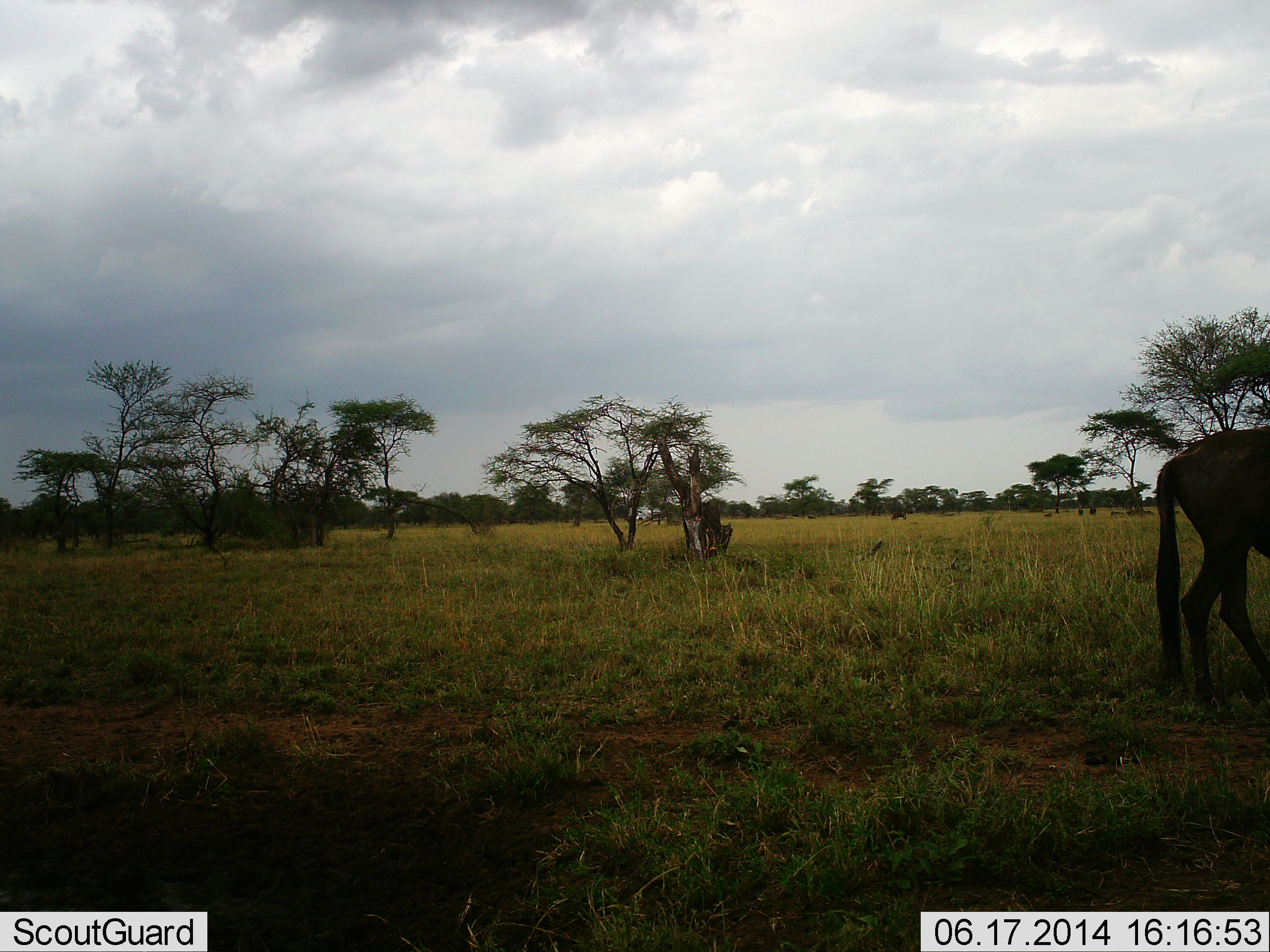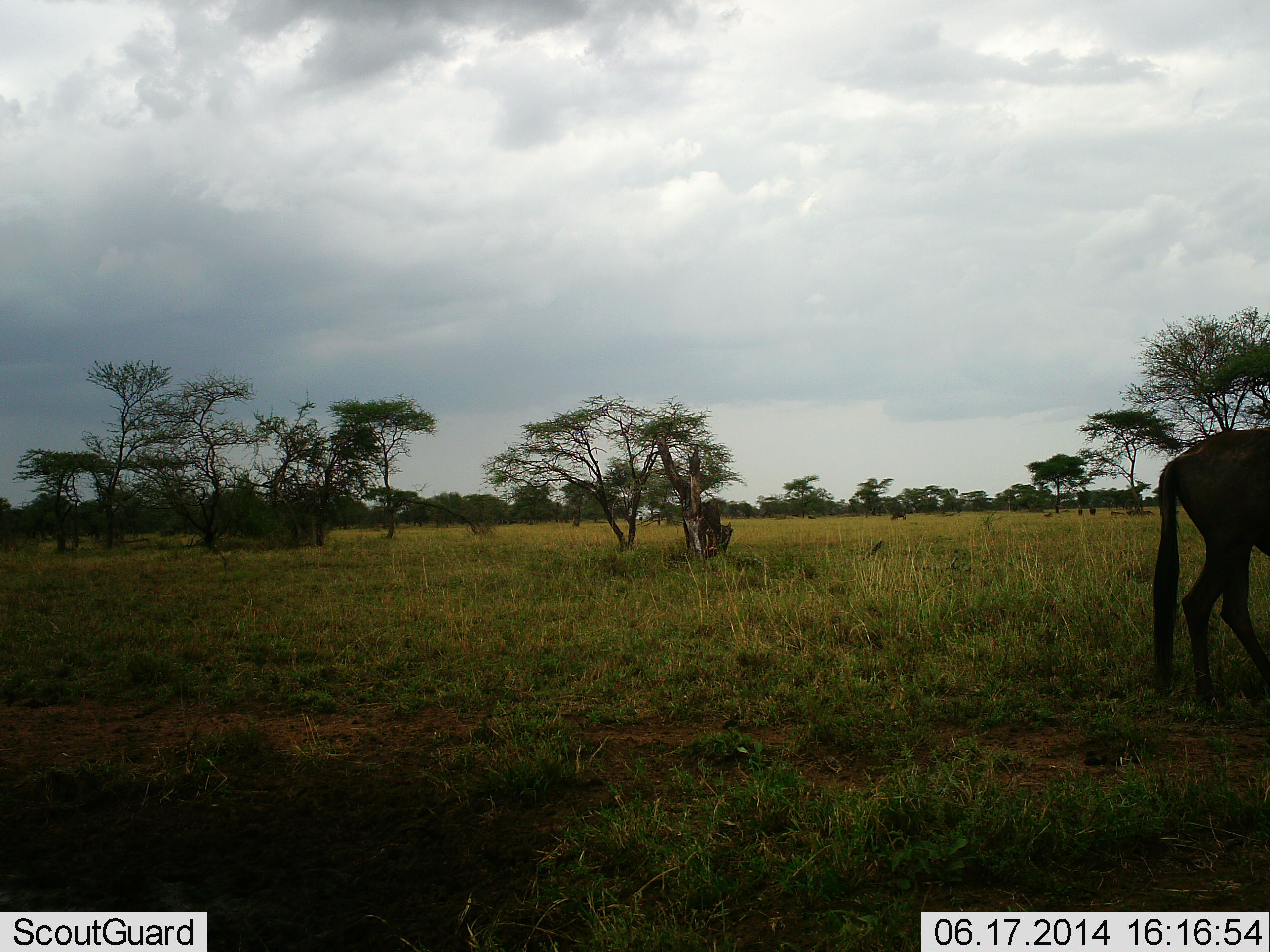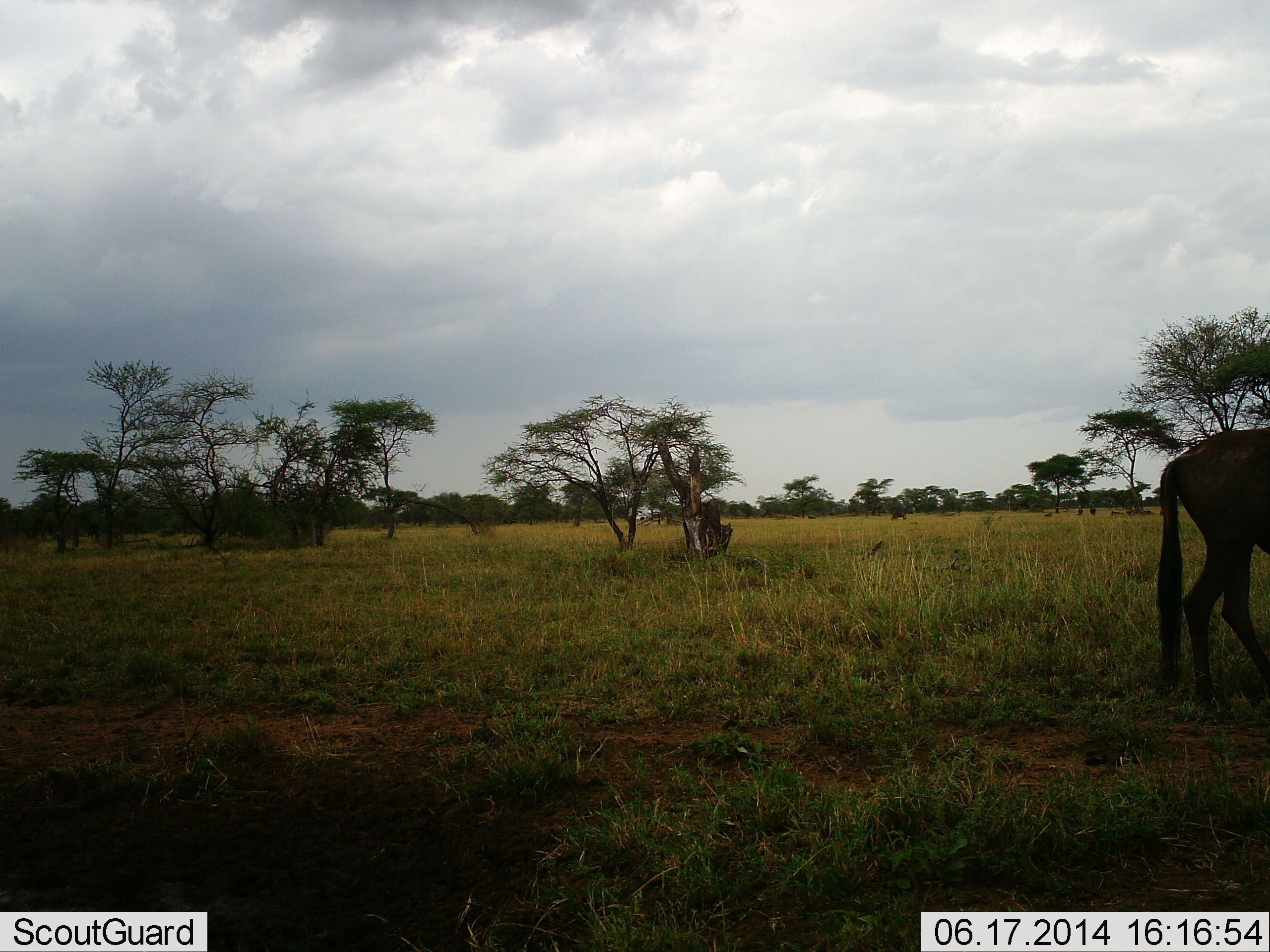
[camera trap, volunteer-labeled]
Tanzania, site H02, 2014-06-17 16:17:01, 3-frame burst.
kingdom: Animalia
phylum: Chordata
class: Mammalia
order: Artiodactyla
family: Bovidae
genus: Connochaetes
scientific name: Connochaetes taurinus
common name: blue wildebeest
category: wildebeest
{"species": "wildebeest (blue wildebeest) (Connochaetes taurinus)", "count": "1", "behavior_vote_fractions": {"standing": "80%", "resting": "0%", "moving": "0%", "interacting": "0%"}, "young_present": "0%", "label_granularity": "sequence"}